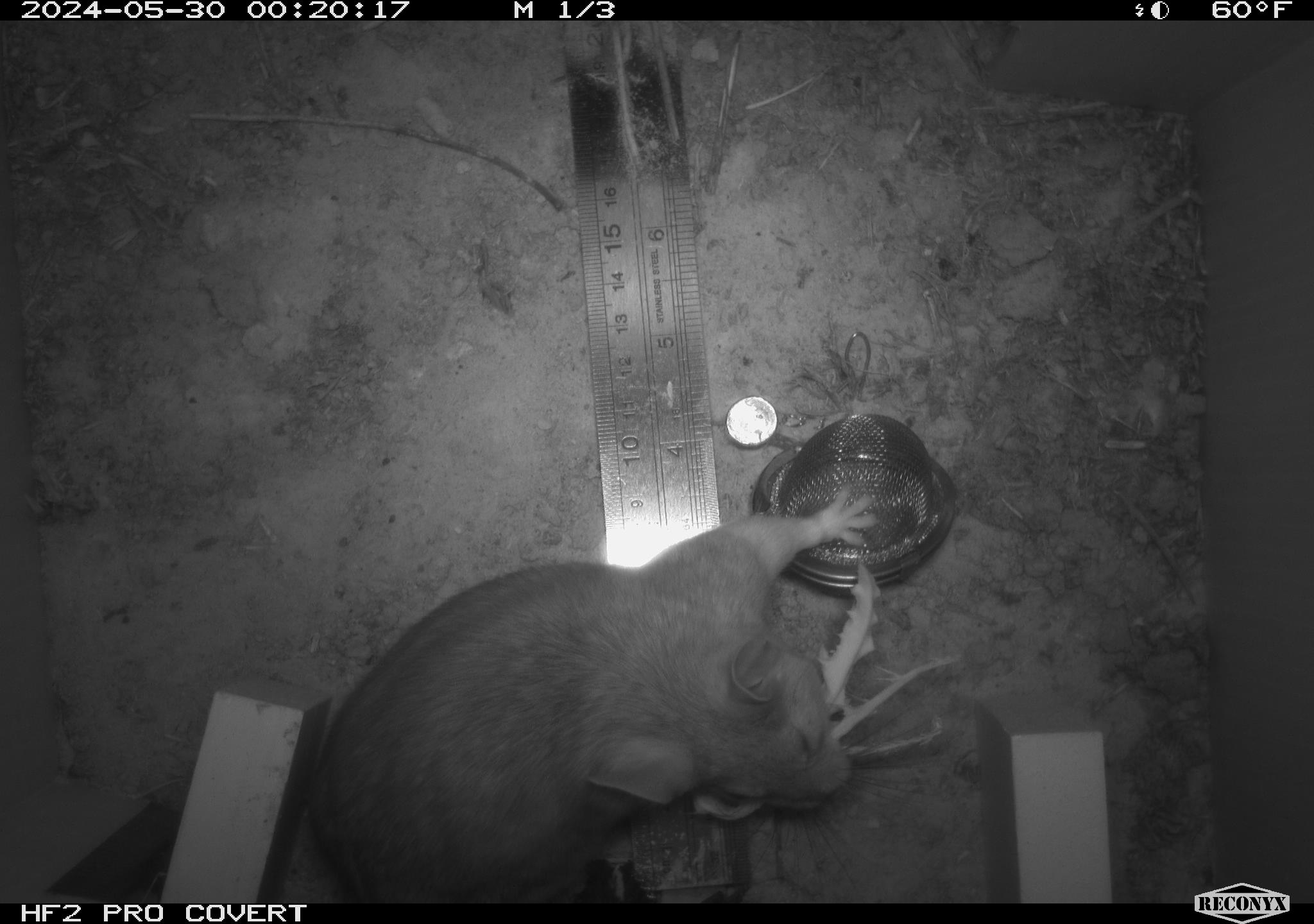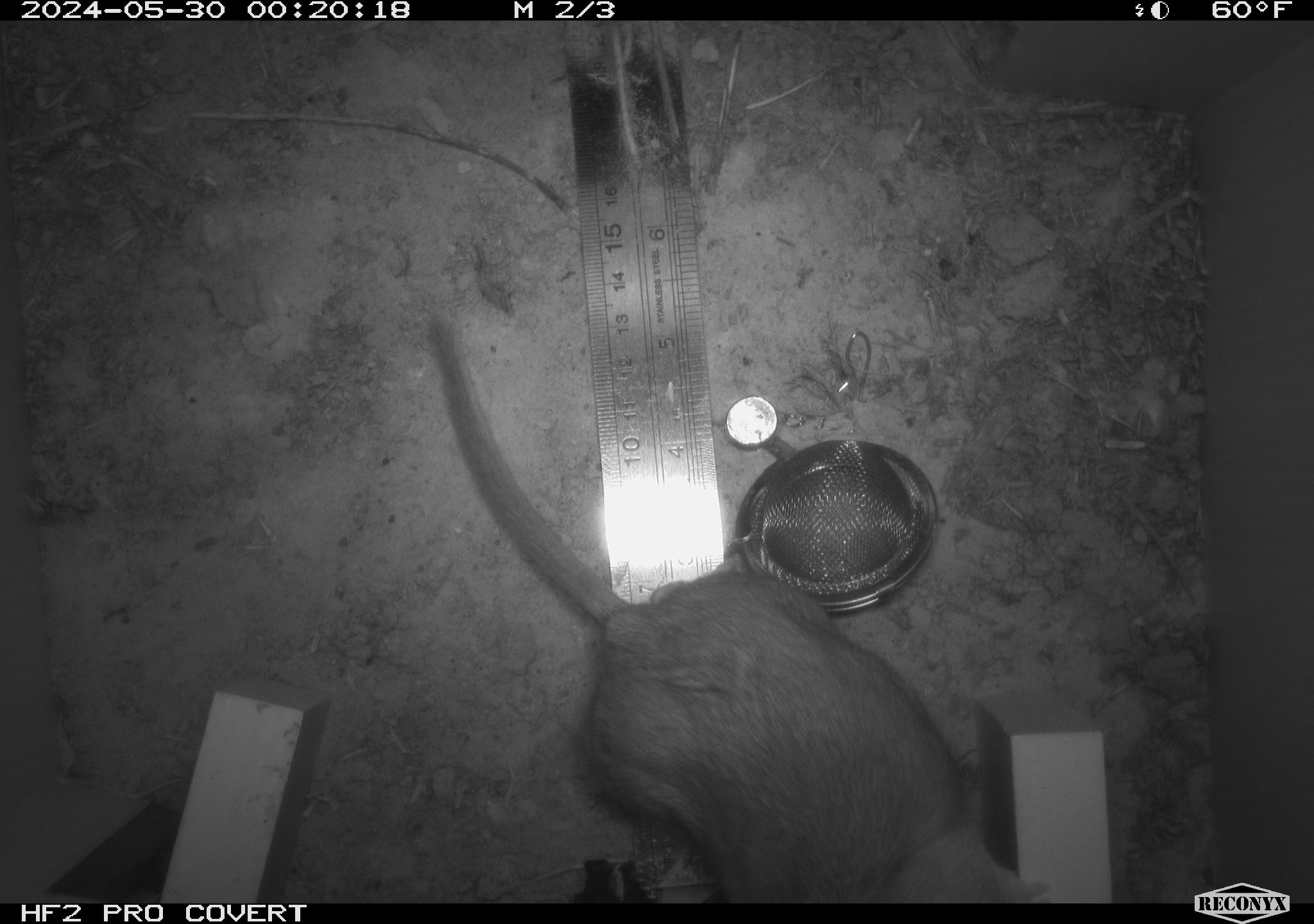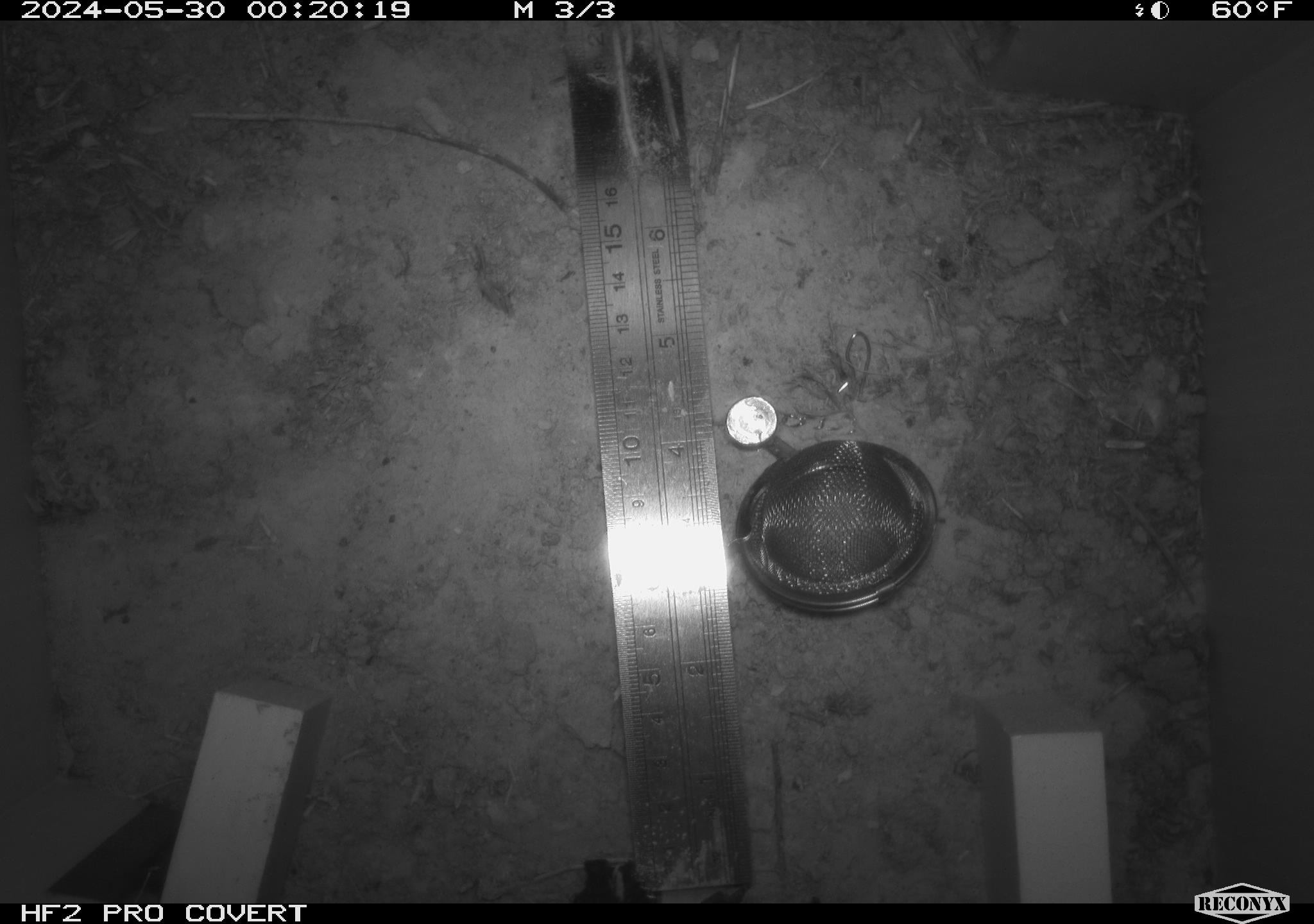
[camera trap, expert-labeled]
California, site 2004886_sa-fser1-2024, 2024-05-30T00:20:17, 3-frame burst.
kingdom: Animalia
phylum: Chordata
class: Mammalia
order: Rodentia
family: Sciuridae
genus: Neotamias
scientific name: Neotamias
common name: western chipmunks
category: neotamias species